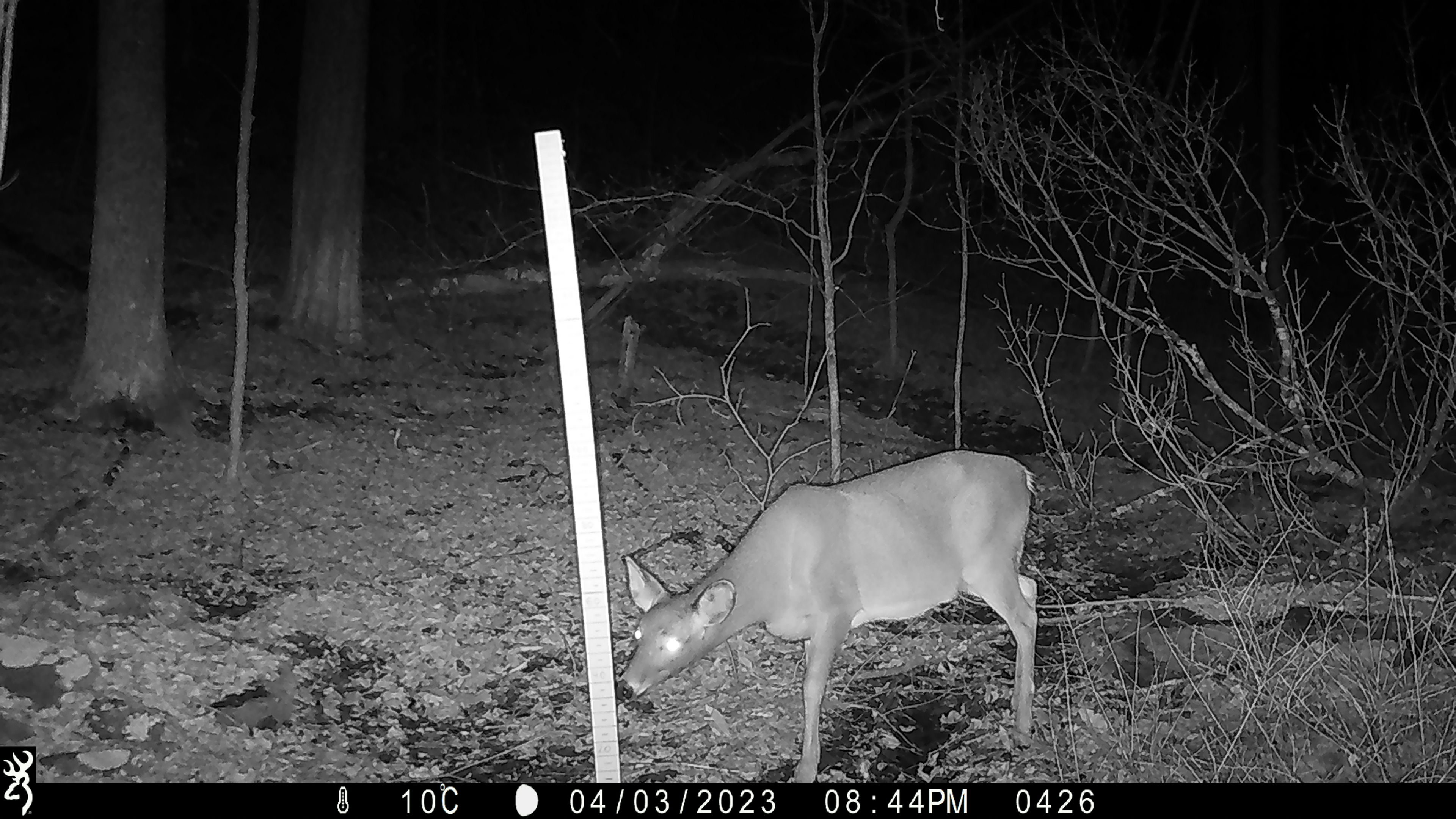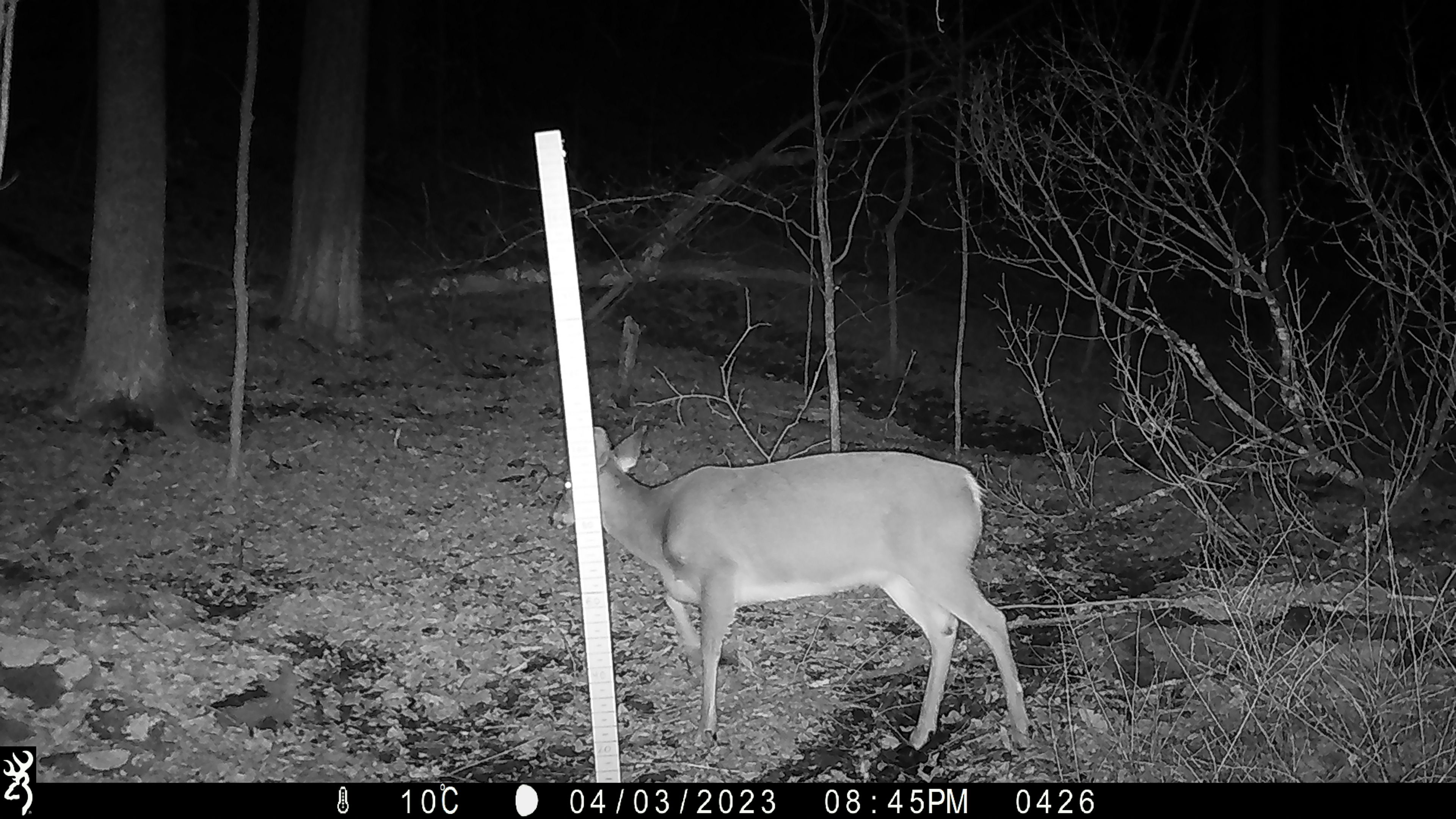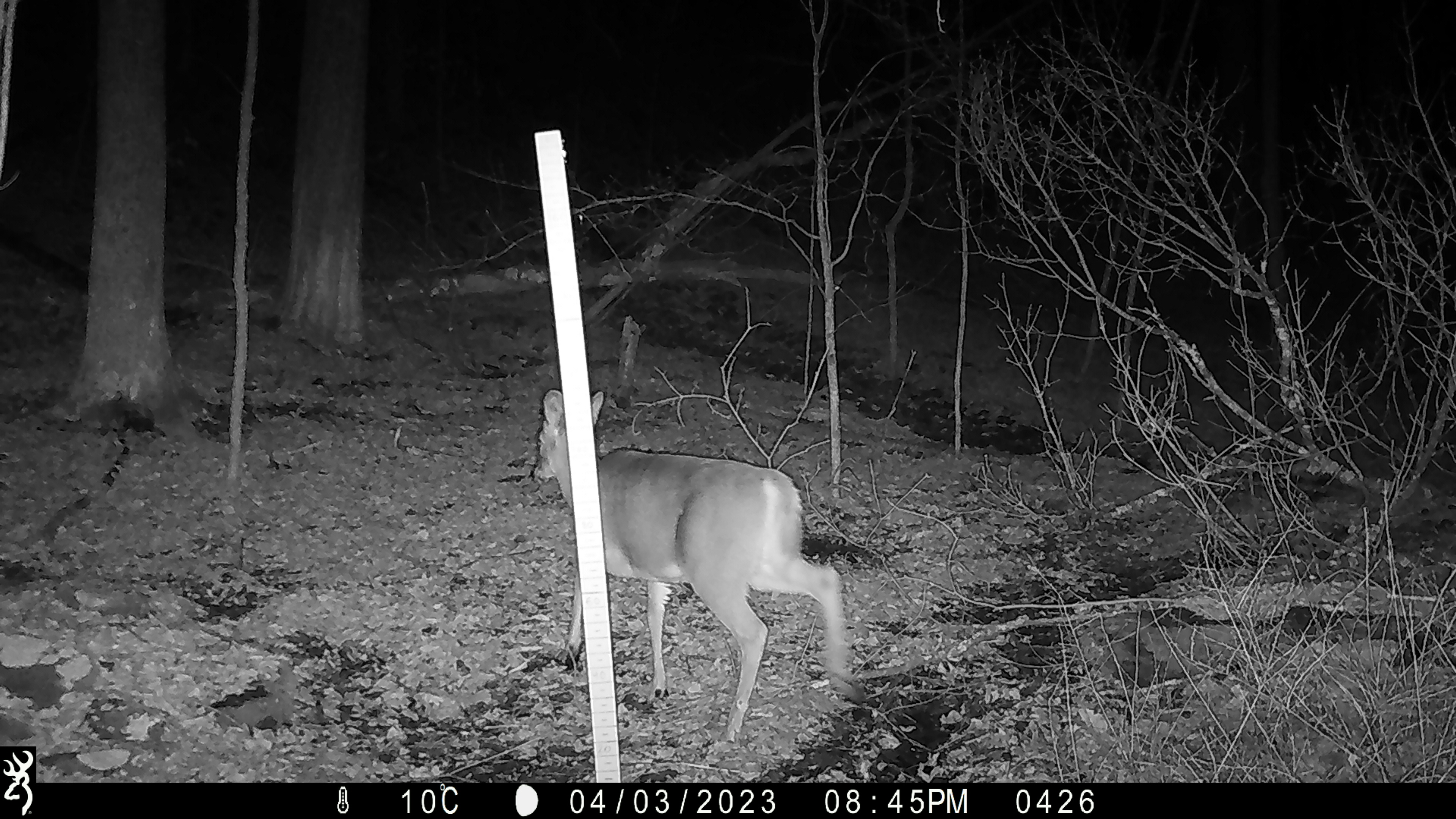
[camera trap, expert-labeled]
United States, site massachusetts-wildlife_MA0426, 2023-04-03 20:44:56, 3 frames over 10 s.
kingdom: Animalia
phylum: Chordata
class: Mammalia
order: Artiodactyla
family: Cervidae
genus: Odocoileus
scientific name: Odocoileus virginianus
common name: white-tailed deer